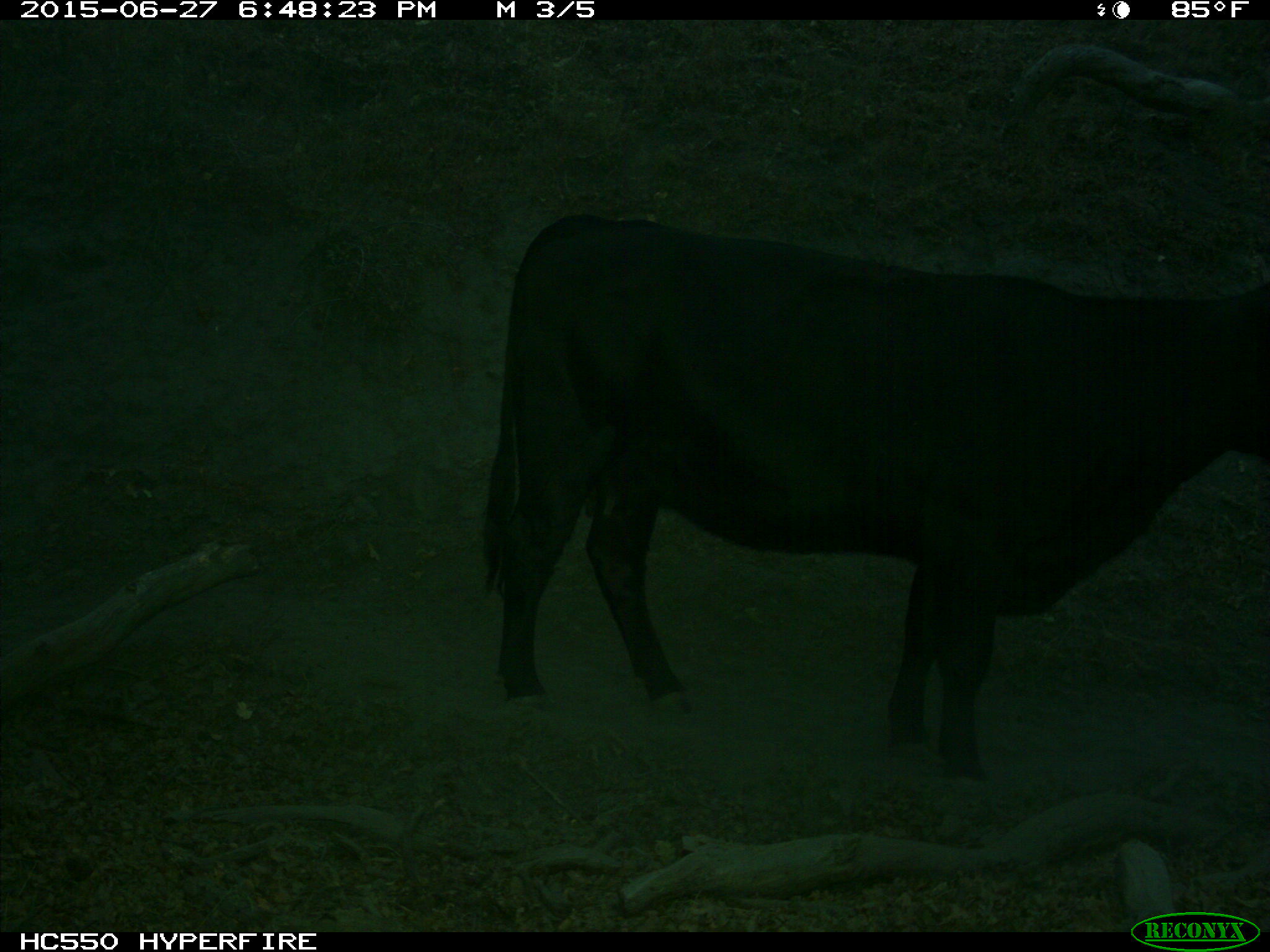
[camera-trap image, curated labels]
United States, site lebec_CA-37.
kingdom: Animalia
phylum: Chordata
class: Mammalia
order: Artiodactyla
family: Bovidae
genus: Bos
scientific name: Bos taurus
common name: domestic cow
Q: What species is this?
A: Bos taurus (domestic cow).